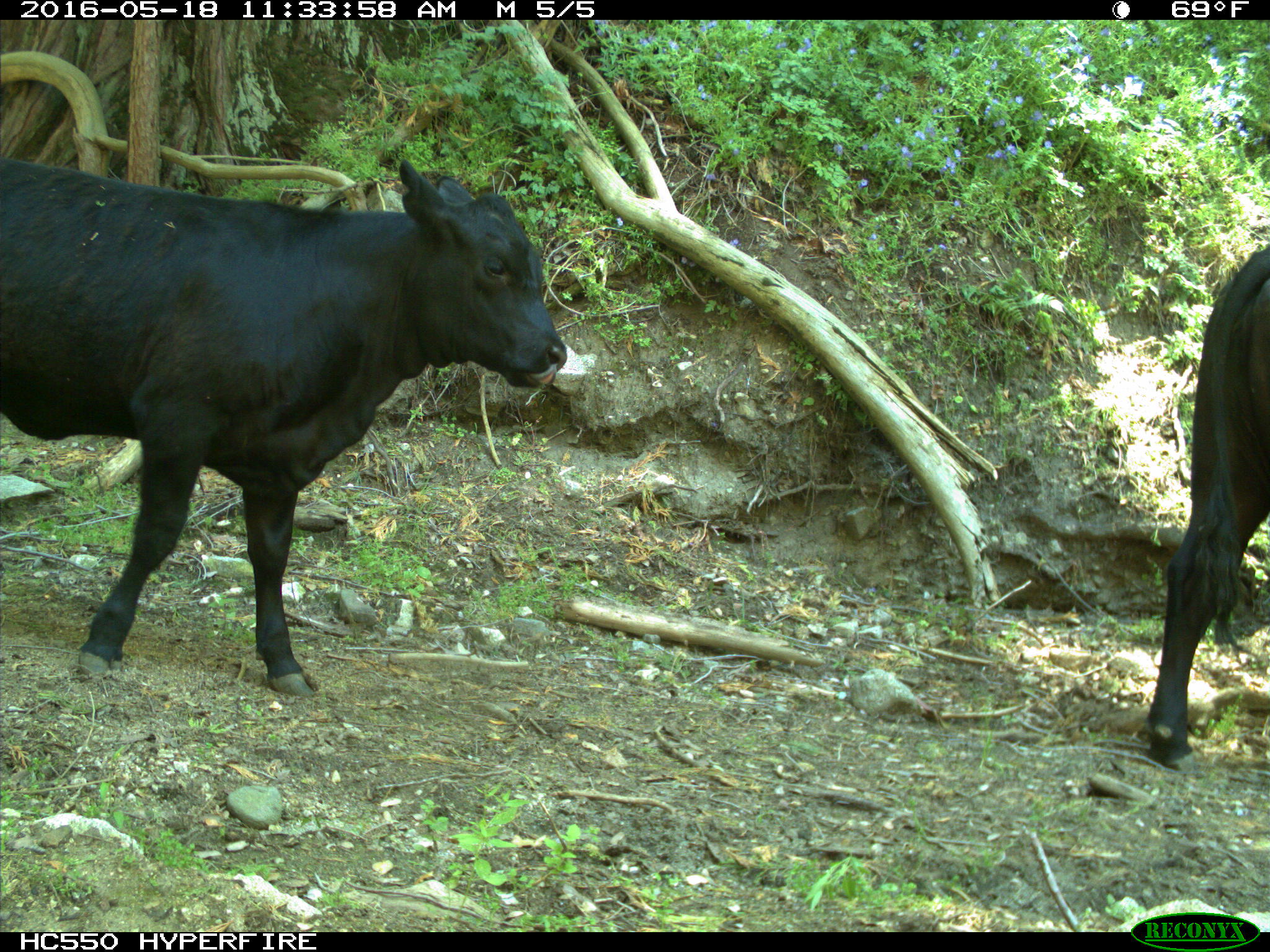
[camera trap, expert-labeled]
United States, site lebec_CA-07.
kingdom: Animalia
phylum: Chordata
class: Mammalia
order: Artiodactyla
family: Bovidae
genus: Bos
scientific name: Bos taurus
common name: domestic cow